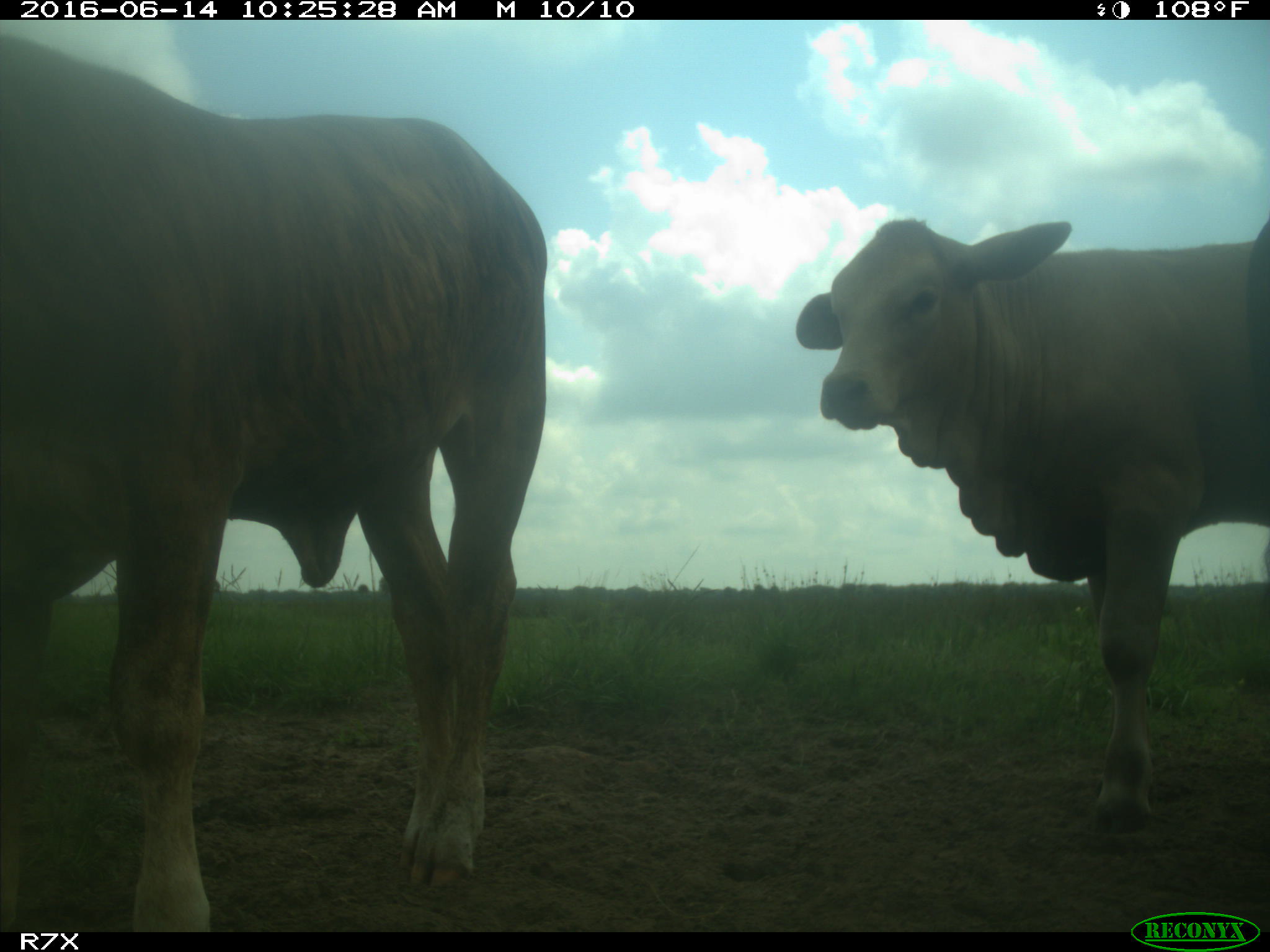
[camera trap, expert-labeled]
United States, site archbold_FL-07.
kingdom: Animalia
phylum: Chordata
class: Mammalia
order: Artiodactyla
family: Bovidae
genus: Bos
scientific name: Bos taurus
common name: domestic cow